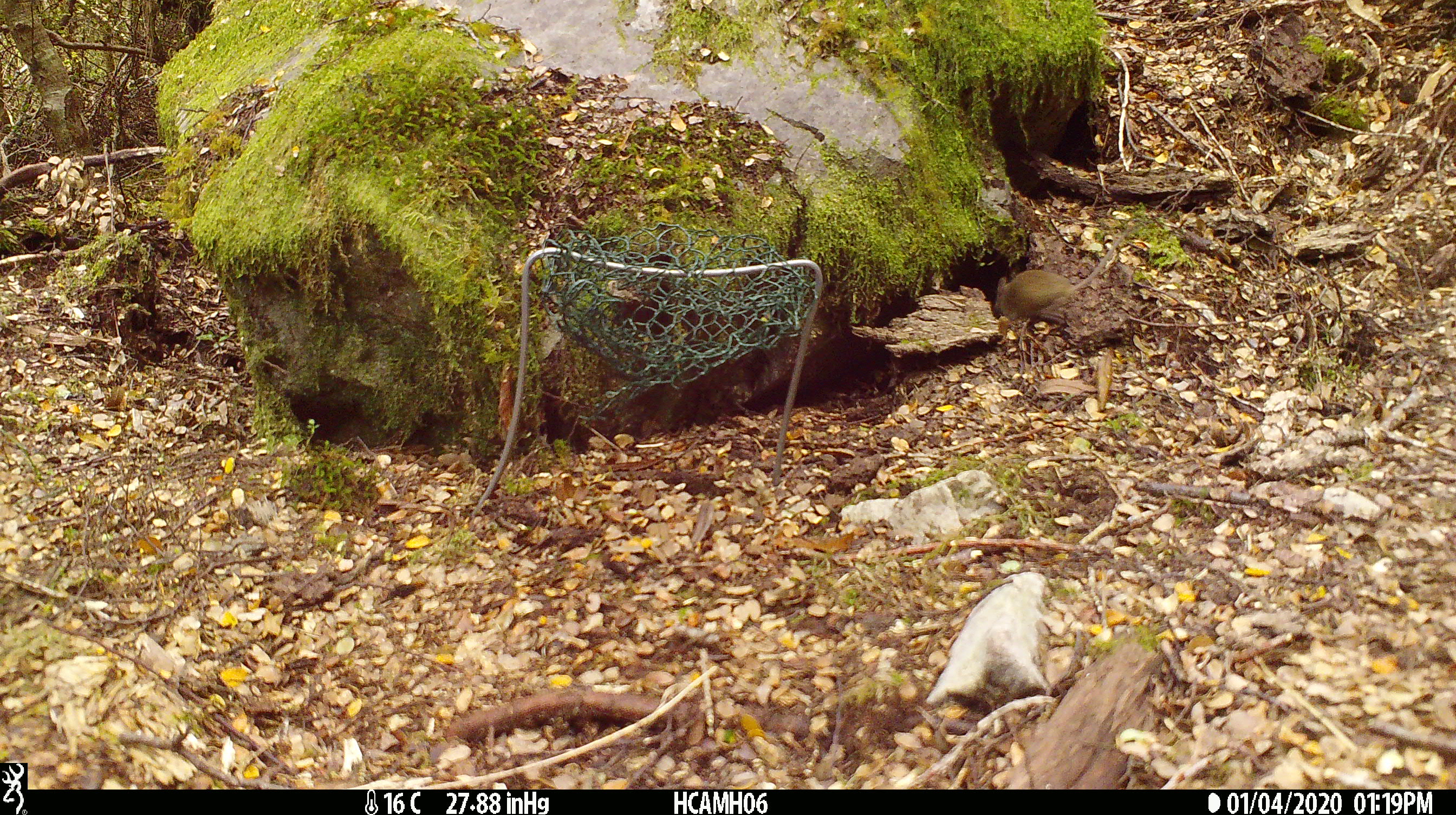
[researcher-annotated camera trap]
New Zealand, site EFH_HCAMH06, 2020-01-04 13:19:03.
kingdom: Animalia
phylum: Chordata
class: Mammalia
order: Rodentia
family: Muridae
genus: Mus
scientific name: Mus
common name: mouse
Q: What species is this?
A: Mouse (Mus).